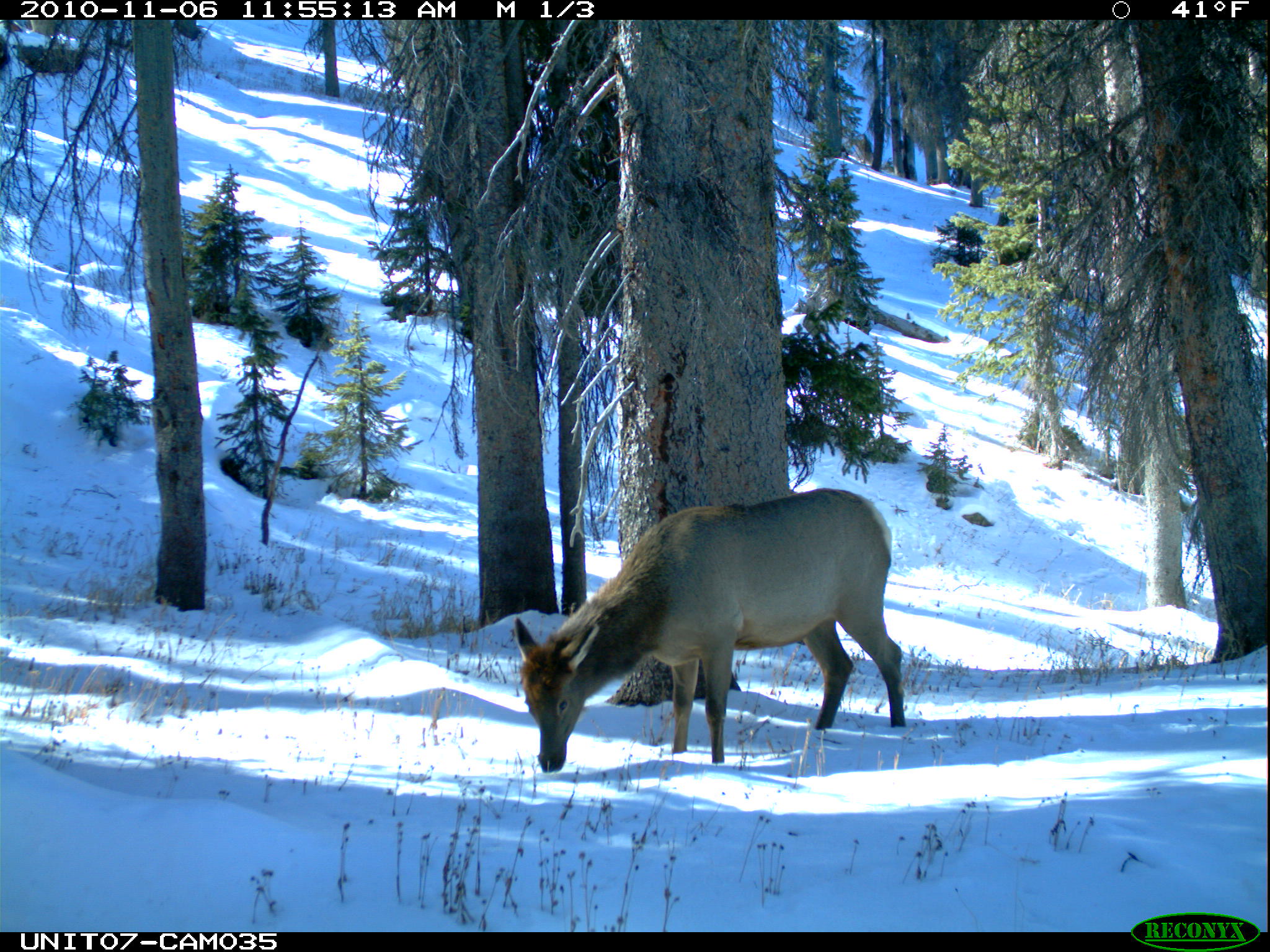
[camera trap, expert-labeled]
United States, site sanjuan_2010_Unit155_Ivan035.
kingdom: Animalia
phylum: Chordata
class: Mammalia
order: Artiodactyla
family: Cervidae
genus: Cervus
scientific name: Cervus elaphus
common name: red deer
Cervus elaphus (red deer).